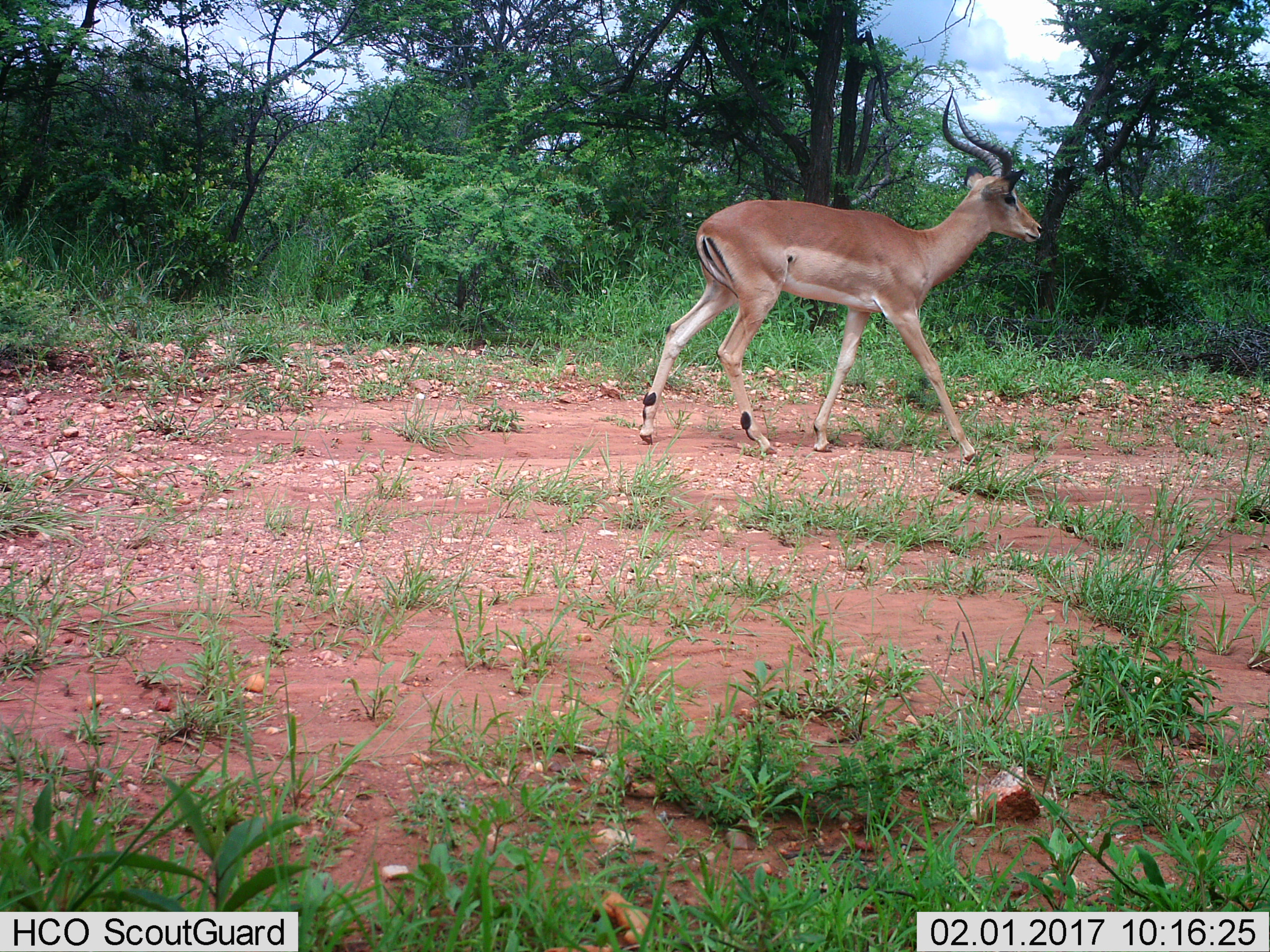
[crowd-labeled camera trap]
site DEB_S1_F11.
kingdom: Animalia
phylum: Chordata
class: Mammalia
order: Artiodactyla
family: Bovidae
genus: Aepyceros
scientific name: Aepyceros melampus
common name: impala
Impala (Aepyceros melampus), count 1. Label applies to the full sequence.